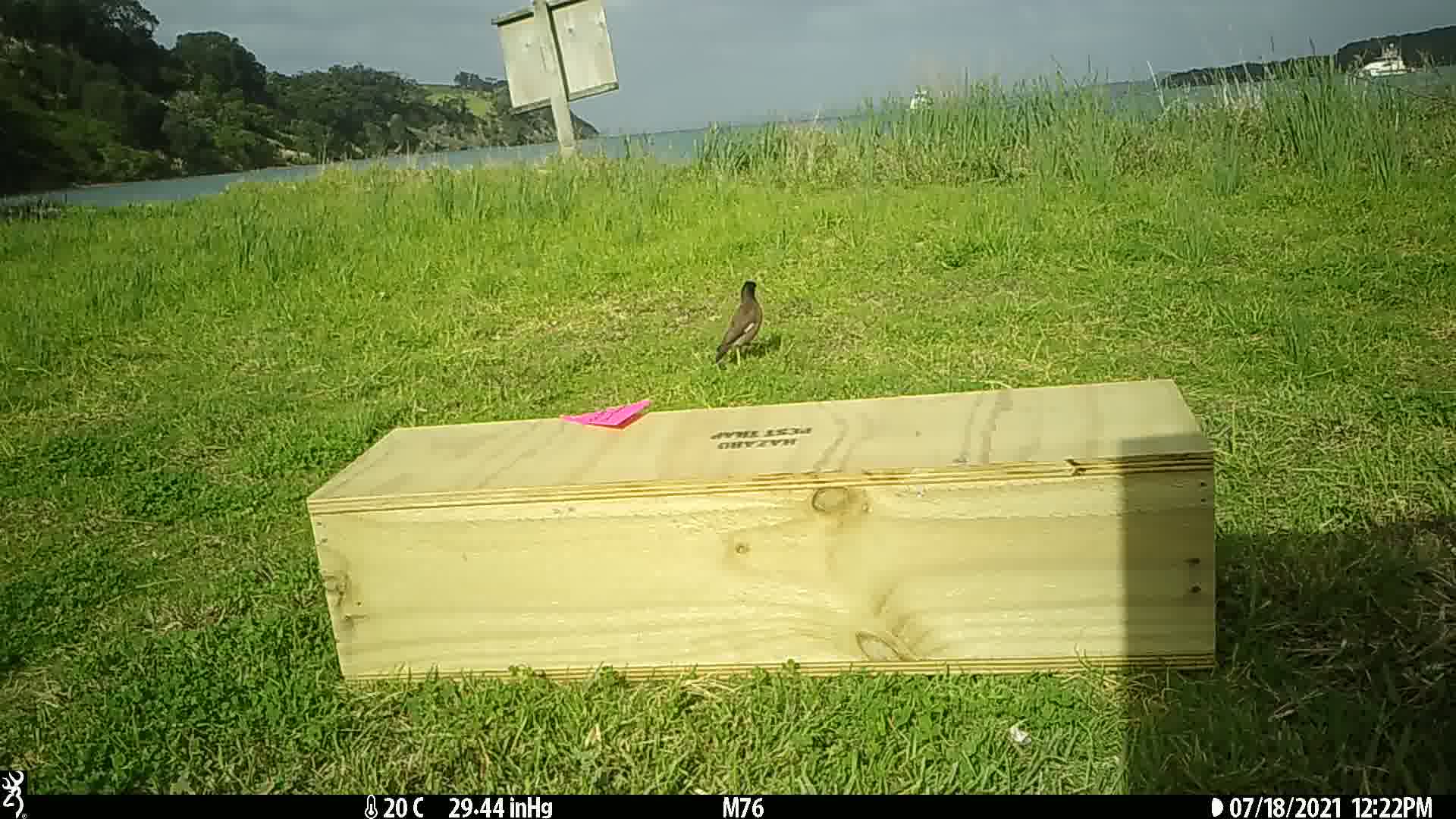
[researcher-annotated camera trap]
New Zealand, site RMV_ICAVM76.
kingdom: Animalia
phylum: Chordata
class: Aves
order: Passeriformes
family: Sturnidae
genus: Acridotheres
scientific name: Acridotheres tristis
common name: common myna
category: myna